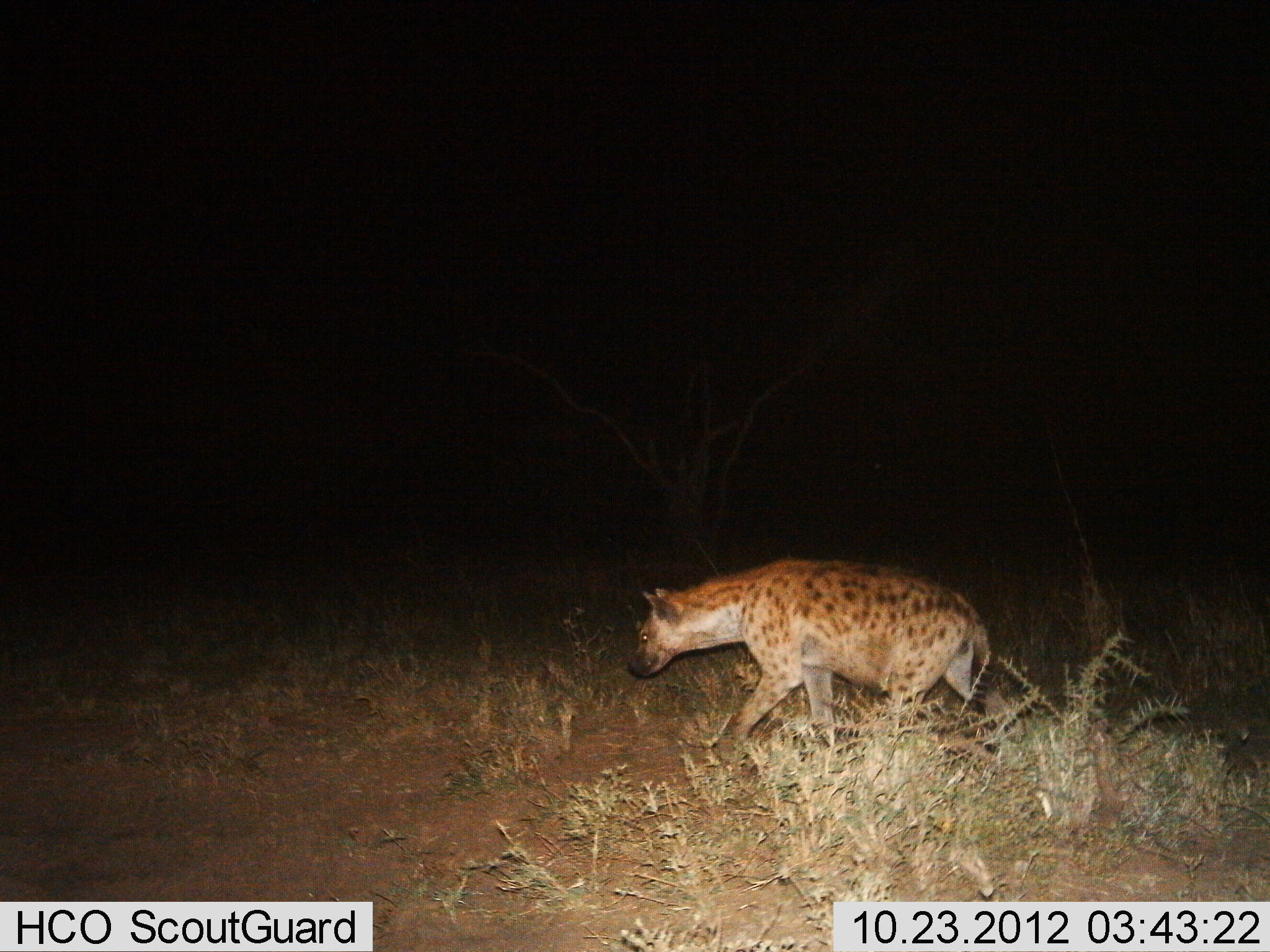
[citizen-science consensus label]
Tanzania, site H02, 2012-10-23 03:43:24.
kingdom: Animalia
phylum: Chordata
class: Mammalia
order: Carnivora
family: Hyaenidae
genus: Crocuta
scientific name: Crocuta crocuta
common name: spotted hyena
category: hyenaspotted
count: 1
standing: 0%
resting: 0%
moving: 100%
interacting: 0%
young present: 0%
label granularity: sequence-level